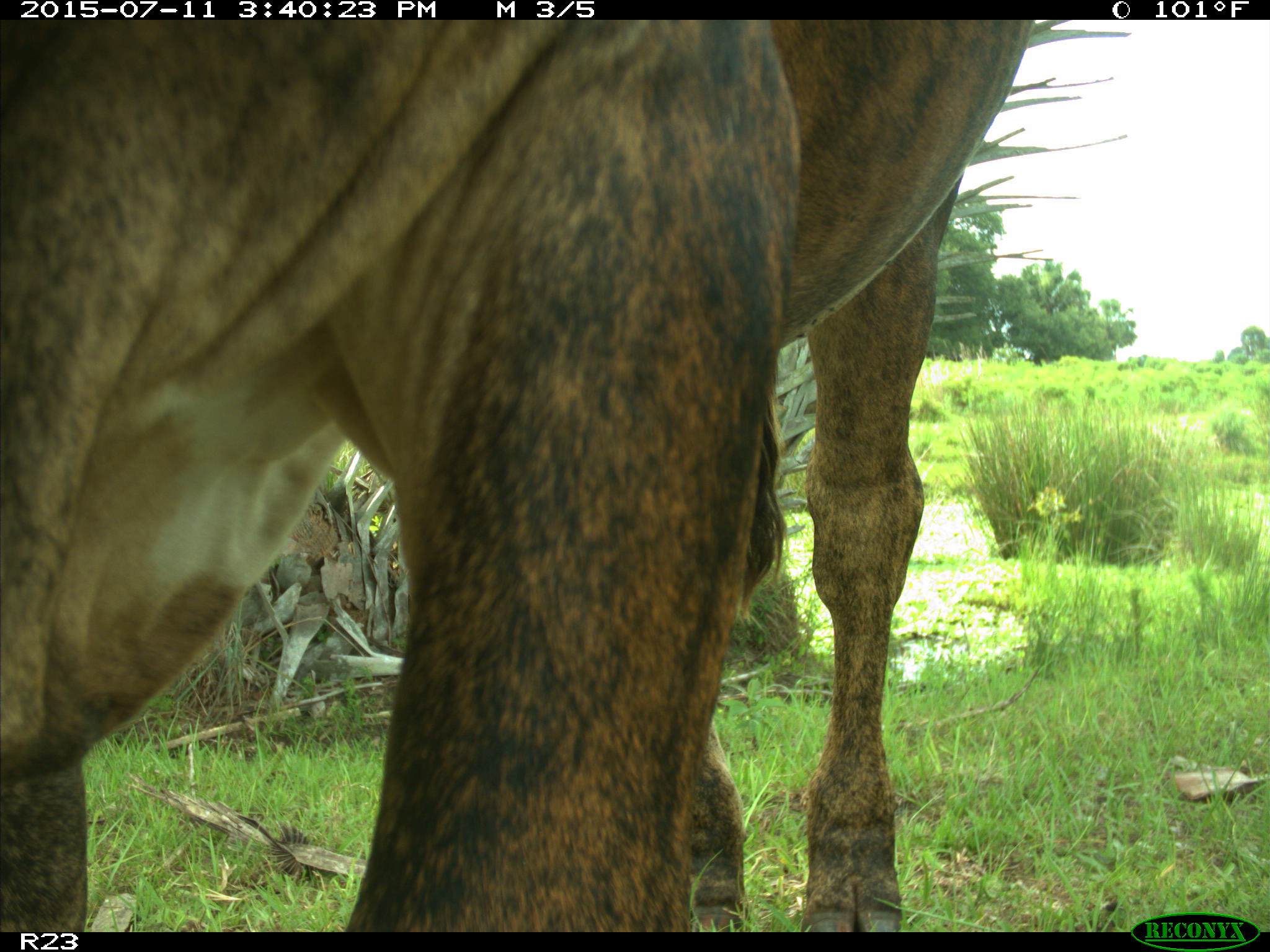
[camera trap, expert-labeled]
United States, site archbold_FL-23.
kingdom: Animalia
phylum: Chordata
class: Mammalia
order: Artiodactyla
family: Bovidae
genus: Bos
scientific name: Bos taurus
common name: domestic cow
Bos taurus (domestic cow).